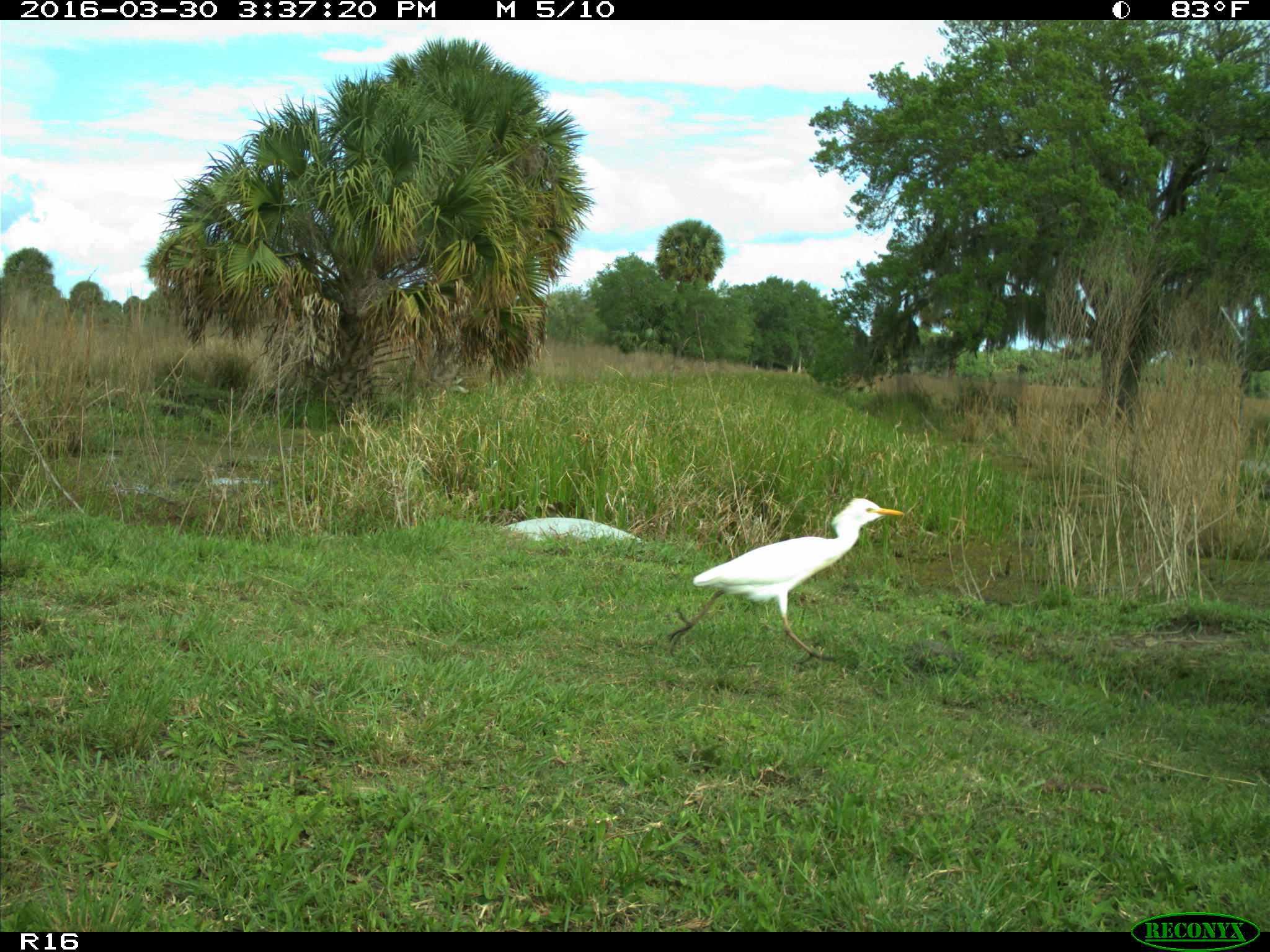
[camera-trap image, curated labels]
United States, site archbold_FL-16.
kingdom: Animalia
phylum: Chordata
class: Aves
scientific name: Aves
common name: birds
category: unidentified bird